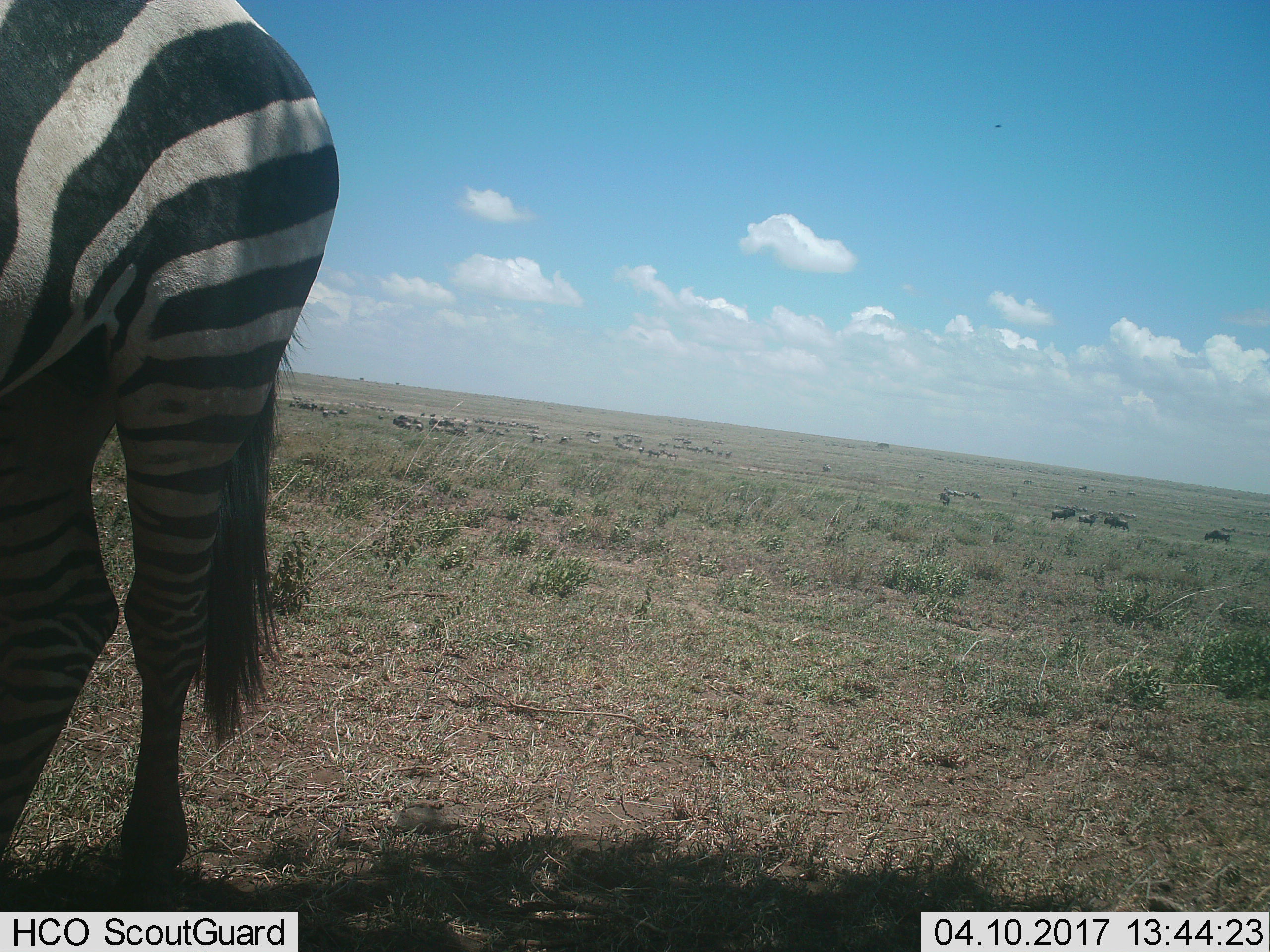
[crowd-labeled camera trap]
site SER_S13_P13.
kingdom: Animalia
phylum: Chordata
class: Mammalia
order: Perissodactyla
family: Equidae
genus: Equus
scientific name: Equus quagga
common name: plains zebra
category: zebraplains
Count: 1.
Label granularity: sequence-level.